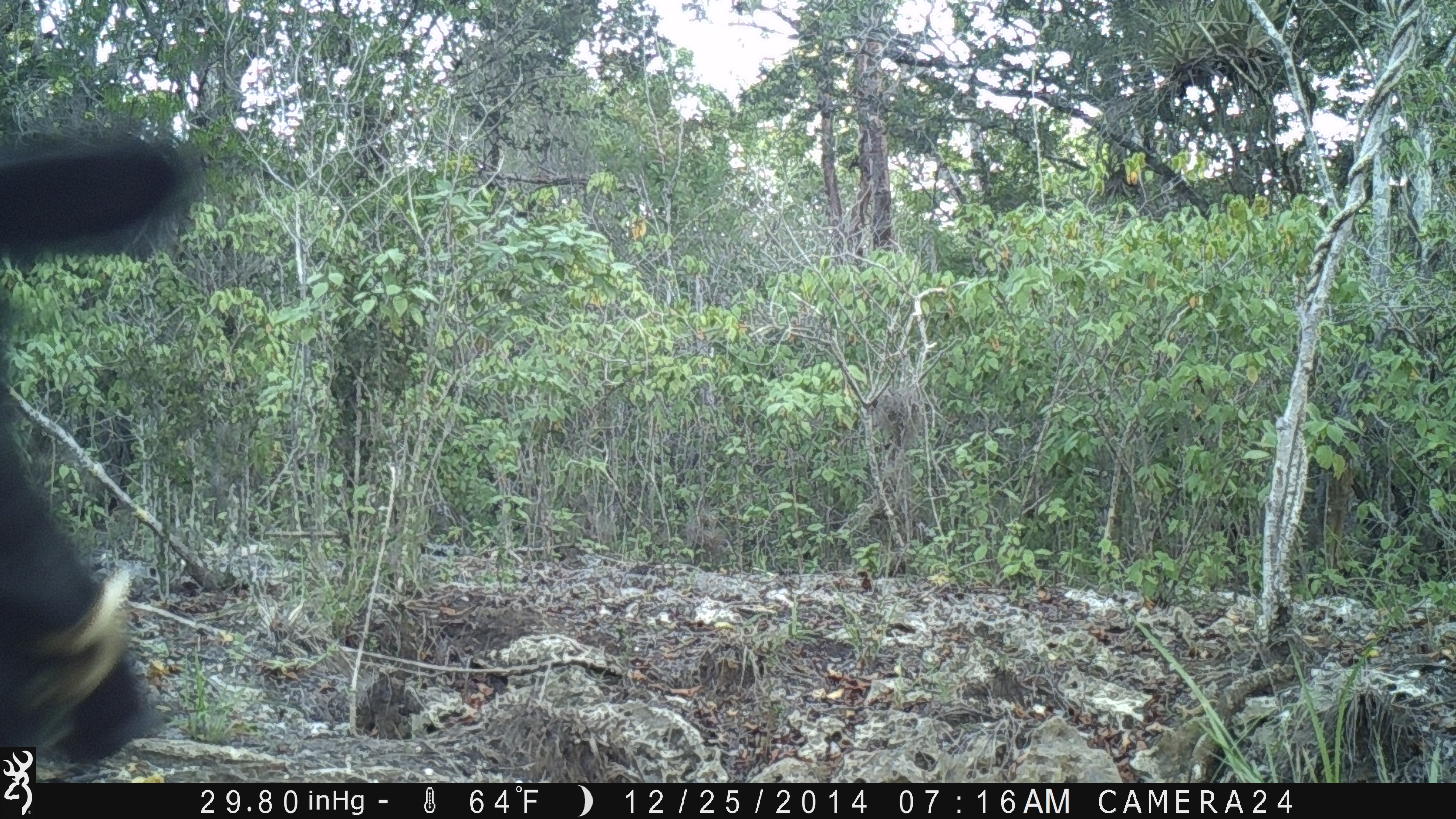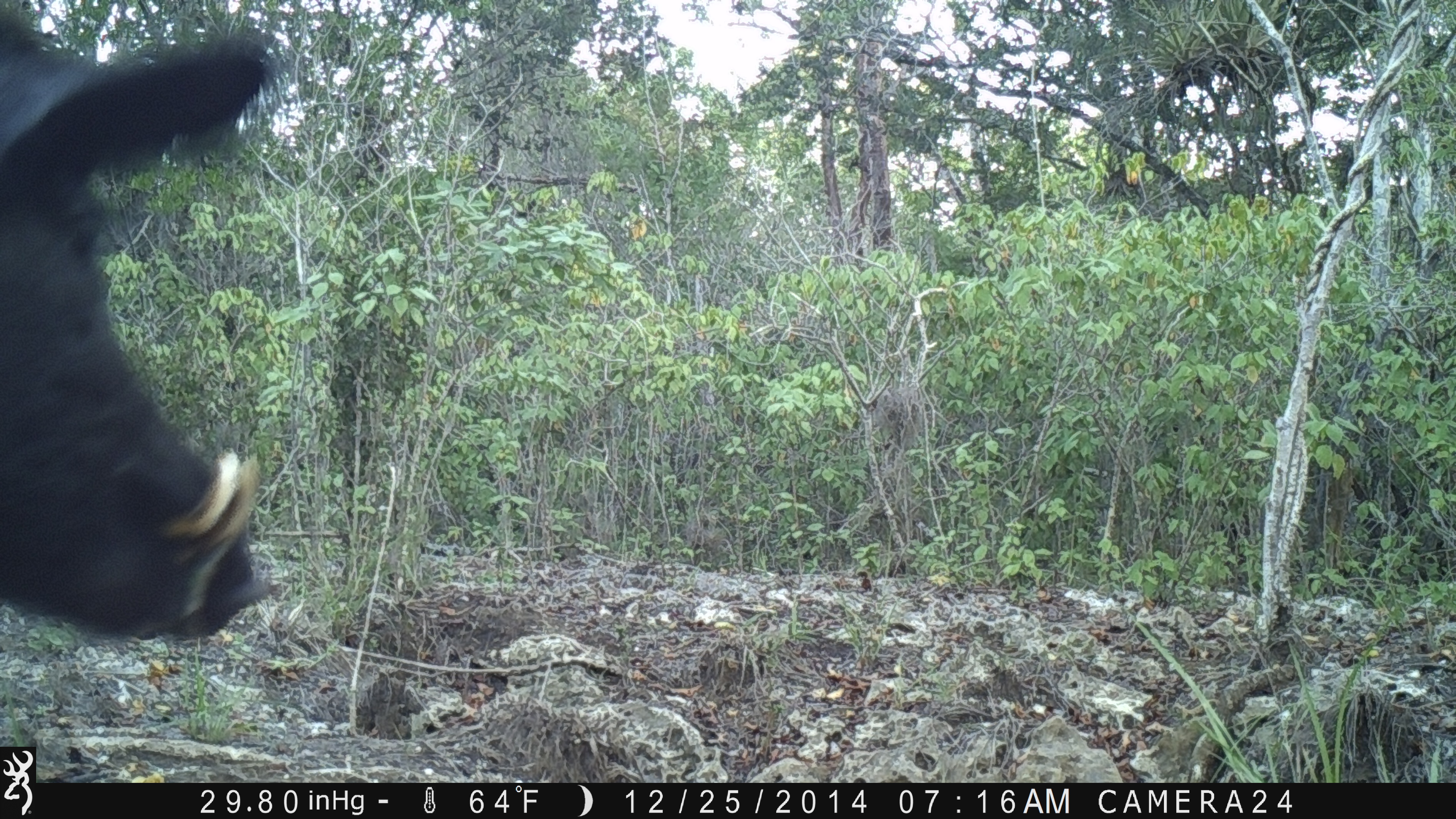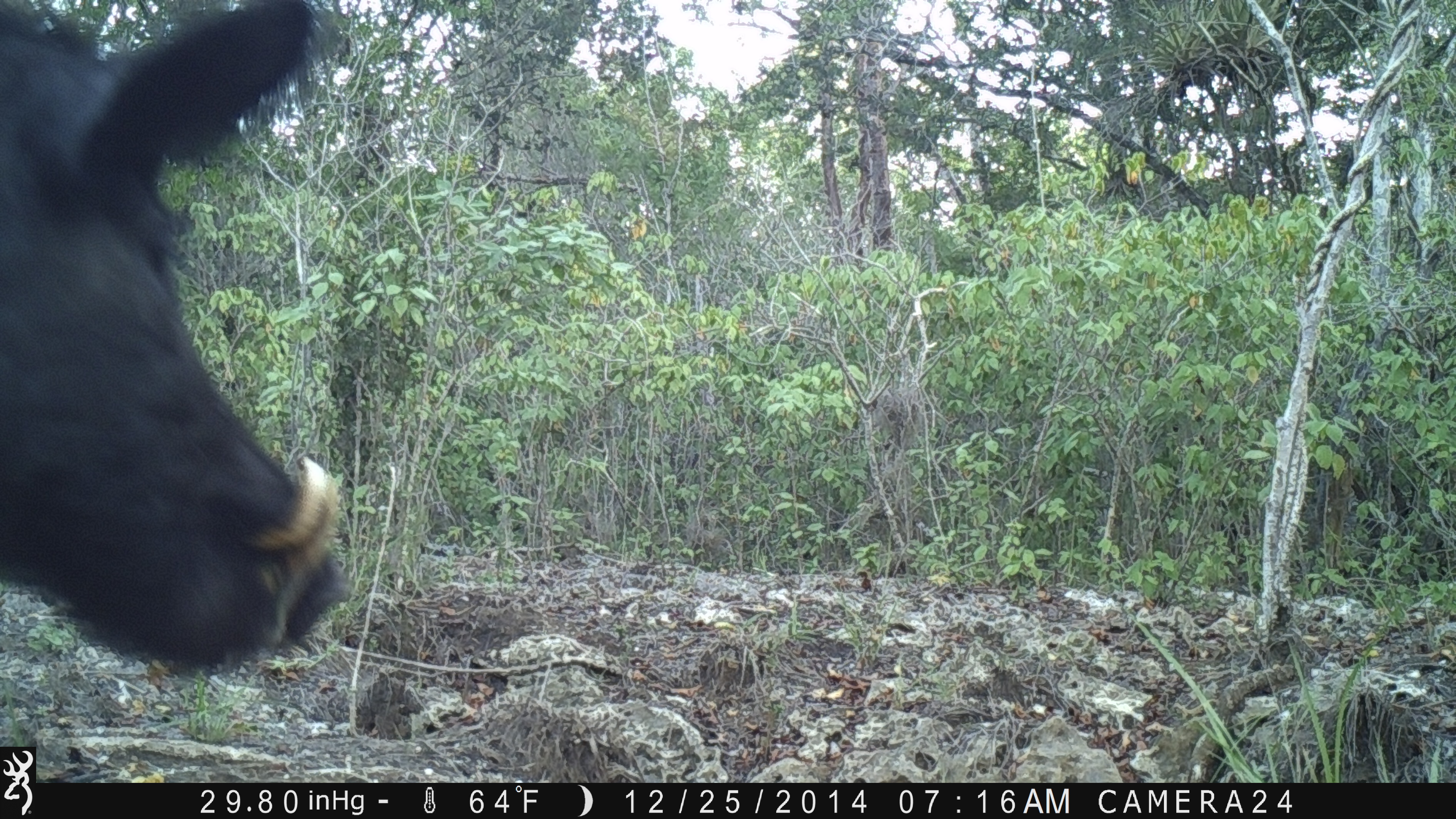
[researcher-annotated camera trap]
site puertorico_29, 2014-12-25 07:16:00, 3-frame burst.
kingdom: Animalia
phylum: Chordata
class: Mammalia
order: Artiodactyla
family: Suidae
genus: Sus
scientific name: Sus scrofa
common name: pig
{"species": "pig (Sus scrofa)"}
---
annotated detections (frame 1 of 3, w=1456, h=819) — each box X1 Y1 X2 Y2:
pig: 2 113 166 780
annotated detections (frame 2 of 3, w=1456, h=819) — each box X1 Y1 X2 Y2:
pig: 0 1 278 647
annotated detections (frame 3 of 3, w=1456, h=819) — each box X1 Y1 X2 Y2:
pig: 0 1 345 676